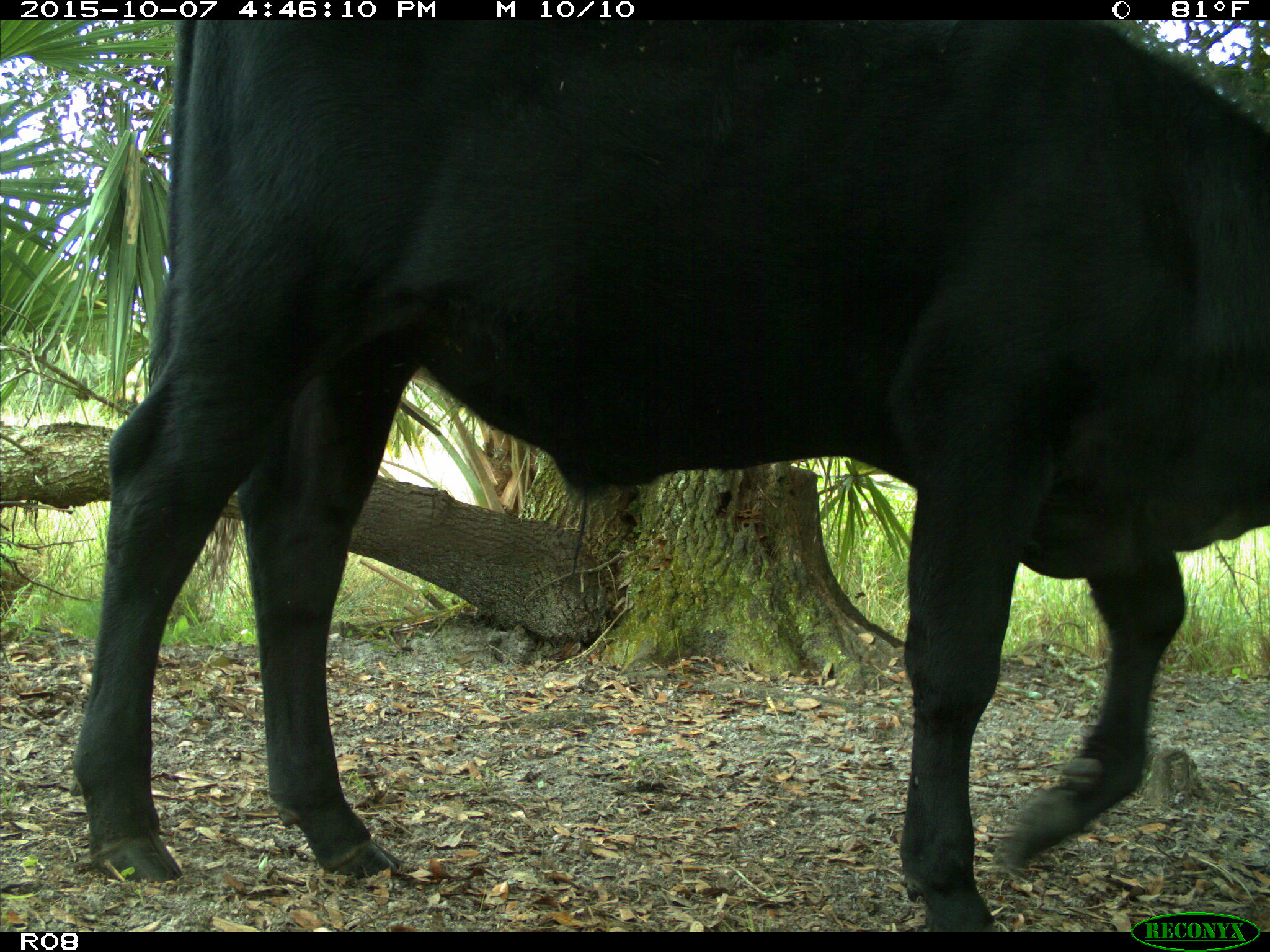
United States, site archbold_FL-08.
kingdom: Animalia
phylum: Chordata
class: Mammalia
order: Artiodactyla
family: Bovidae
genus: Bos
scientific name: Bos taurus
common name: domestic cow